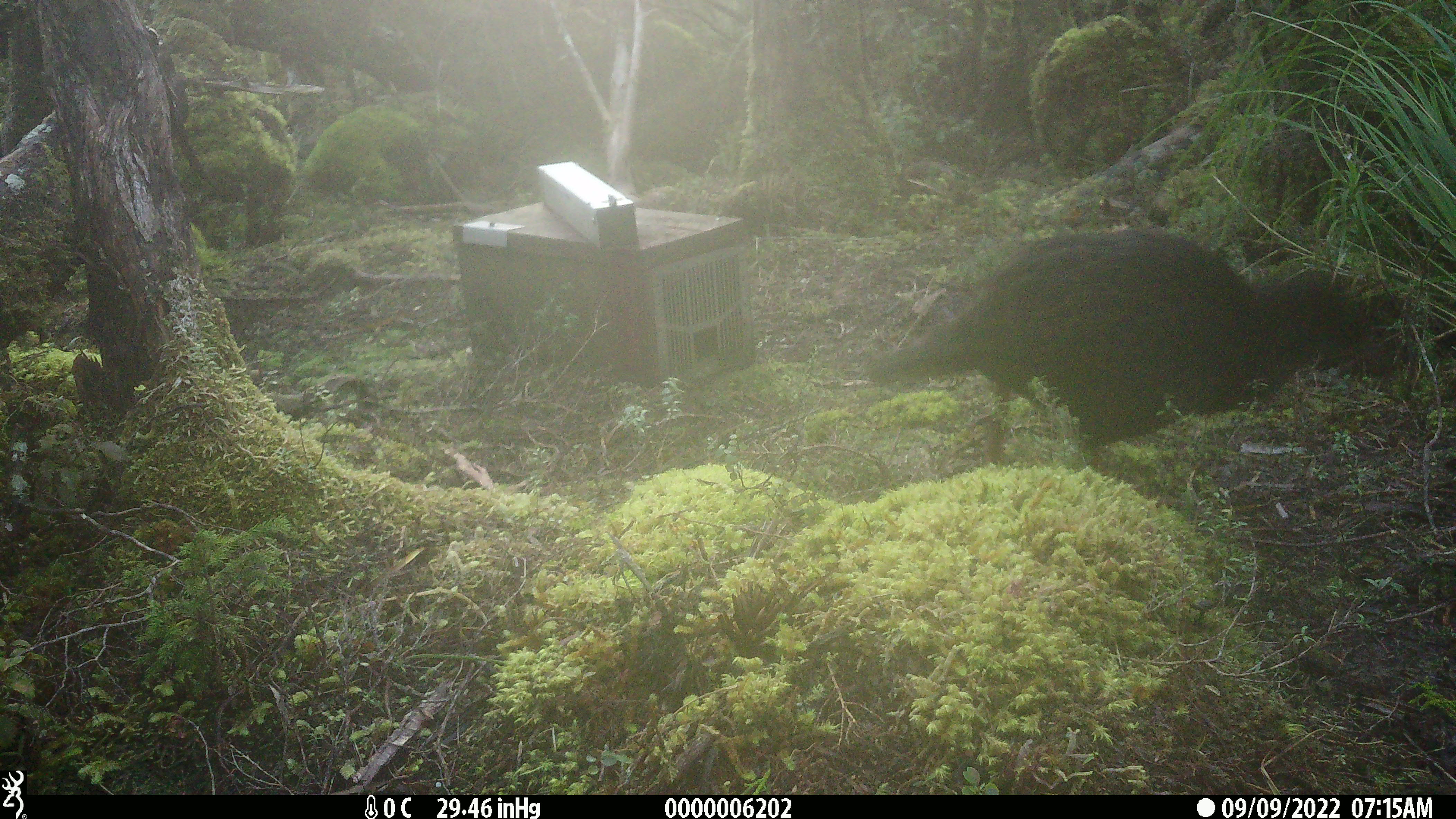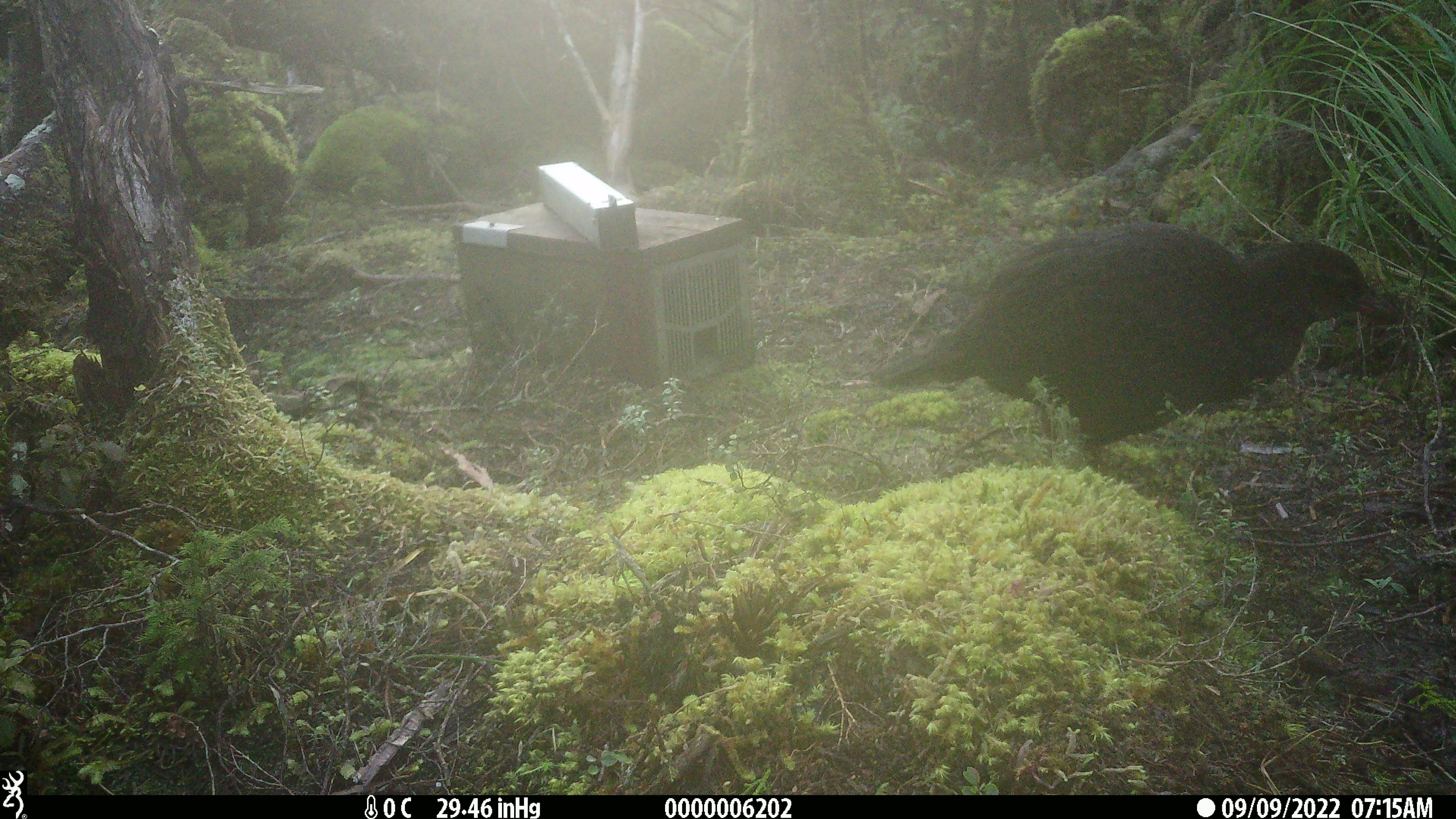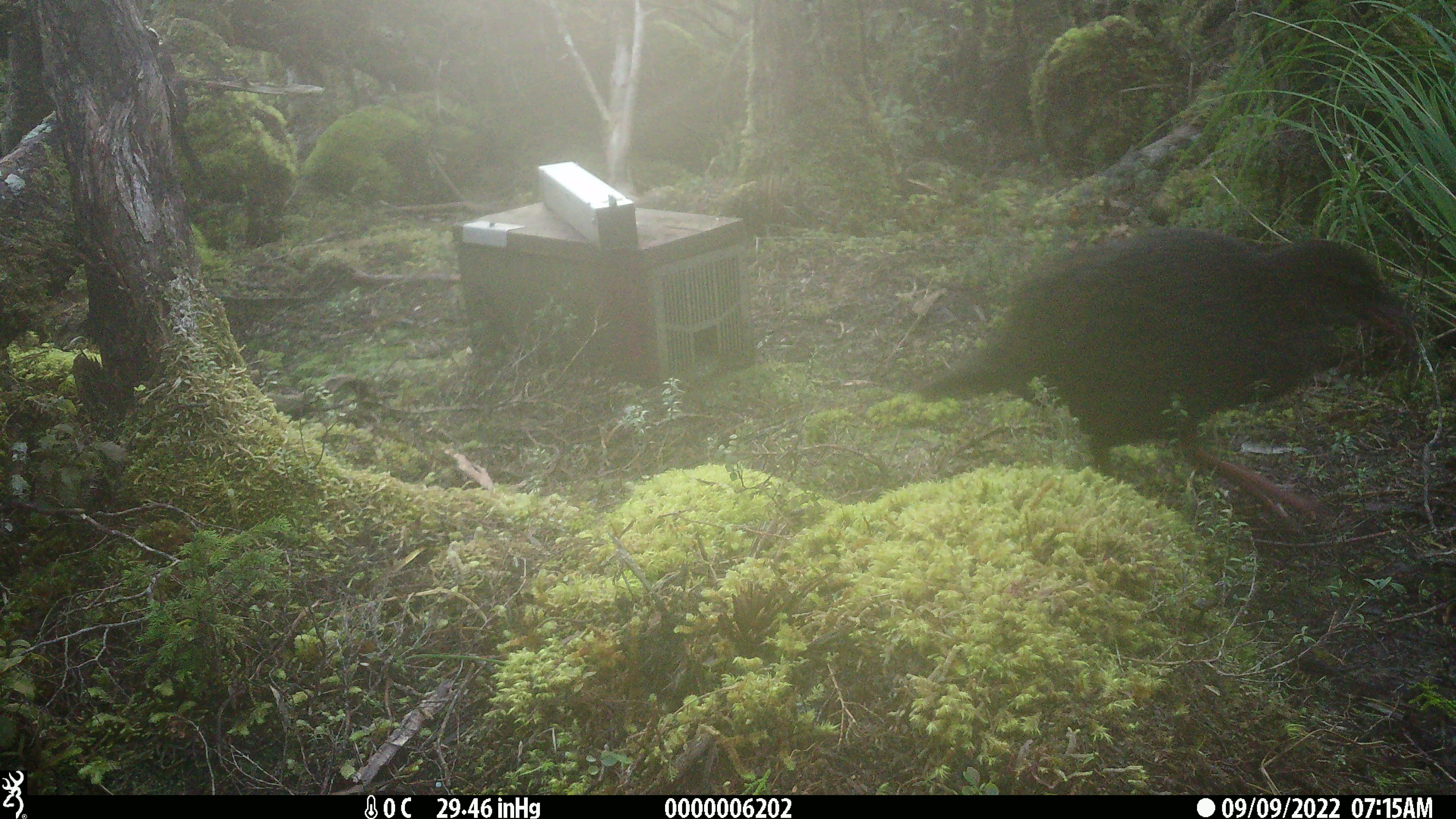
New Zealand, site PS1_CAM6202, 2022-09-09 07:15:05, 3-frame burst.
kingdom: Animalia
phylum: Chordata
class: Aves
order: Gruiformes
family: Rallidae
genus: Gallirallus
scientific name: Gallirallus australis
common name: weka